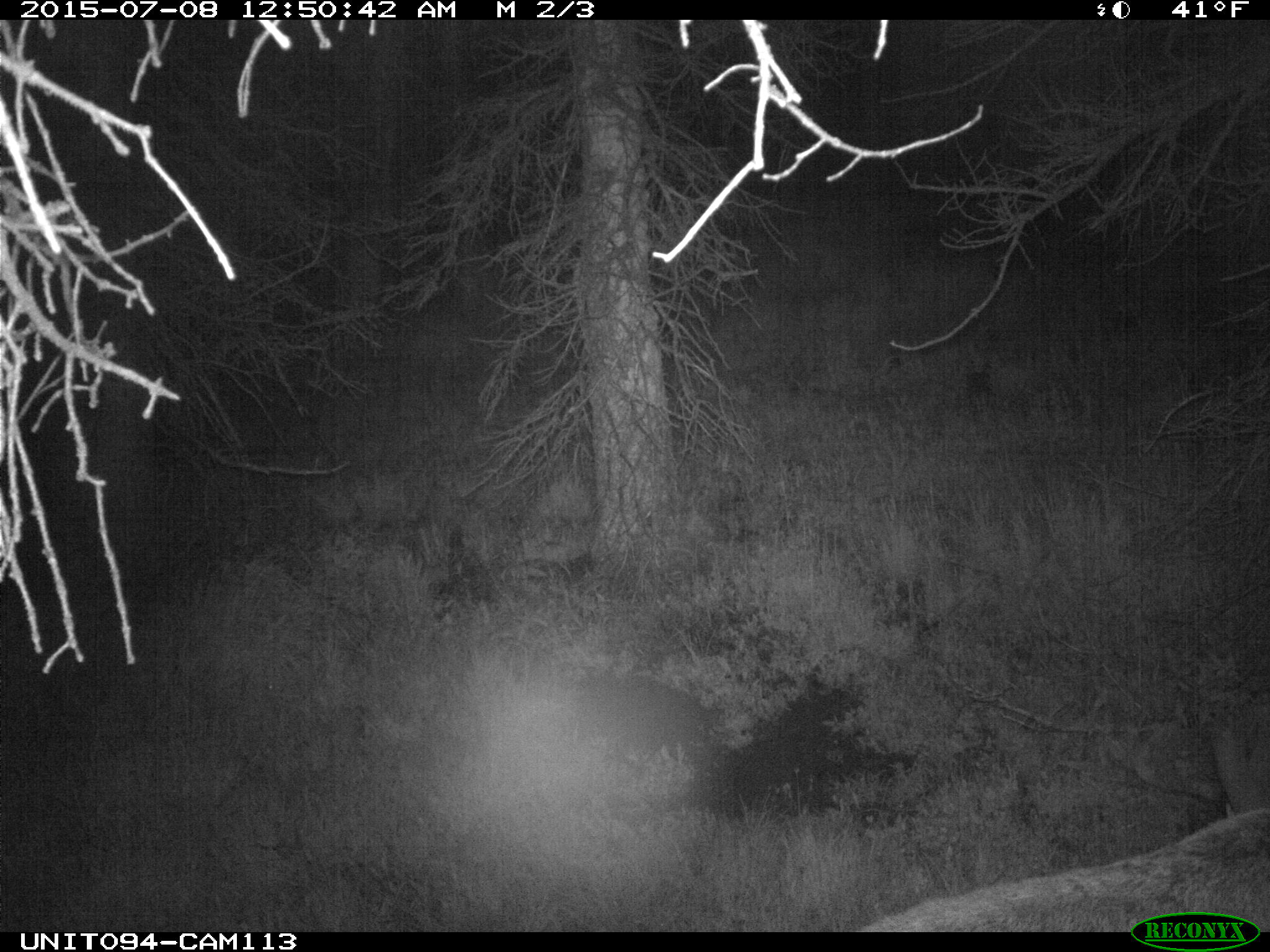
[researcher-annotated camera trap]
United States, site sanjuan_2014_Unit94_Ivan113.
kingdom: Animalia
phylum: Chordata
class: Mammalia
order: Artiodactyla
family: Cervidae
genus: Cervus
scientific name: Cervus elaphus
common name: red deer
Cervus elaphus (red deer).